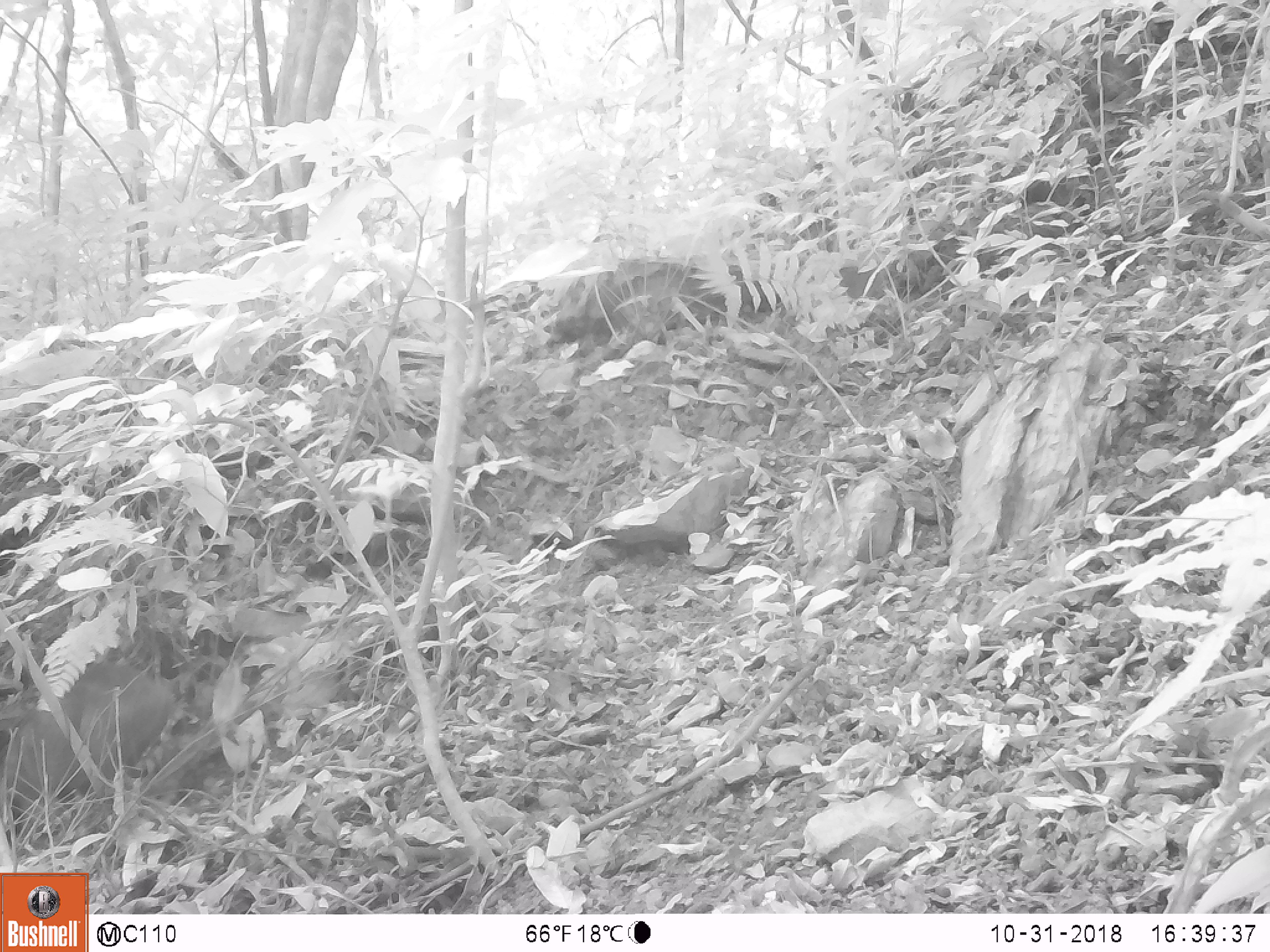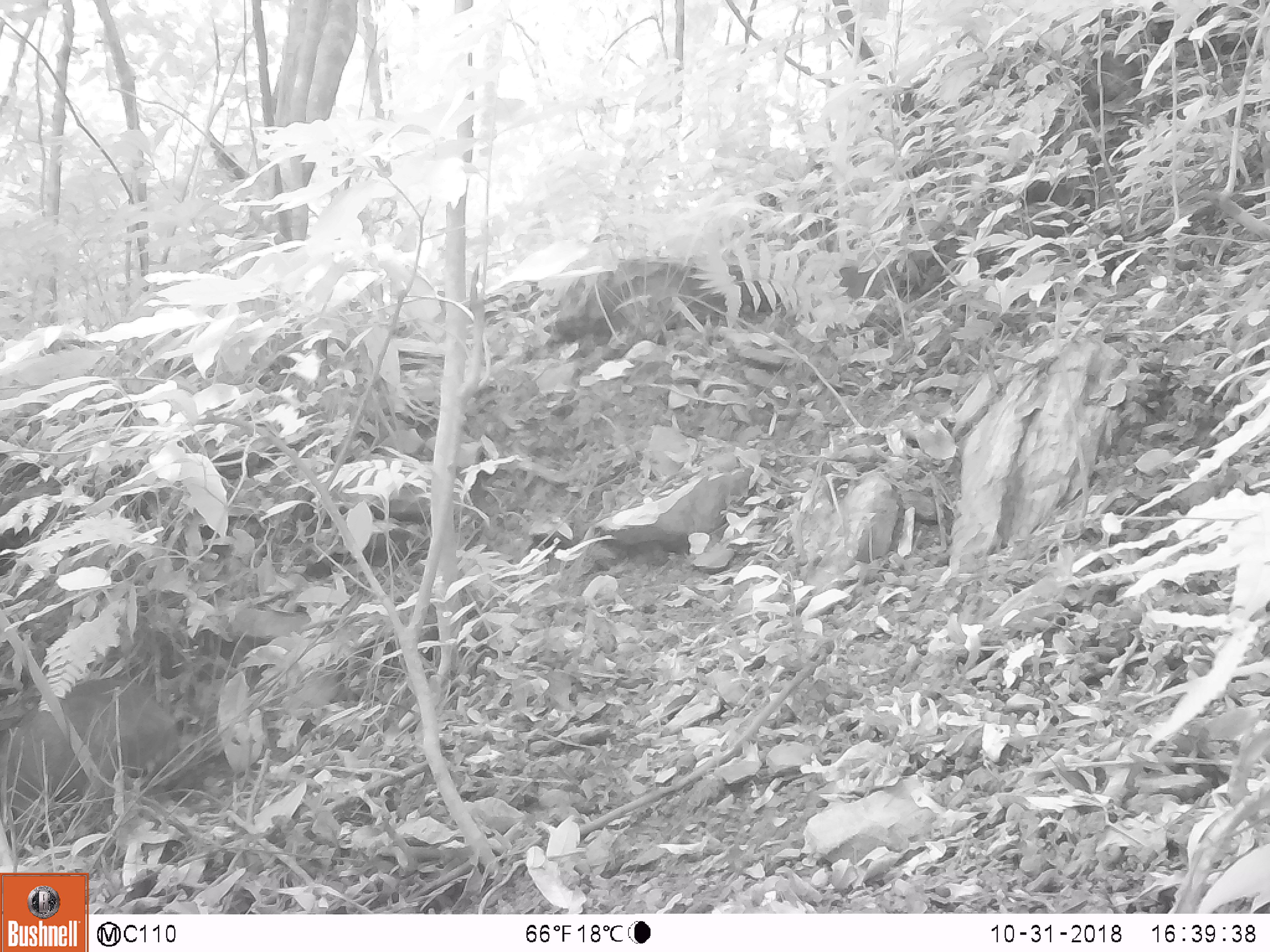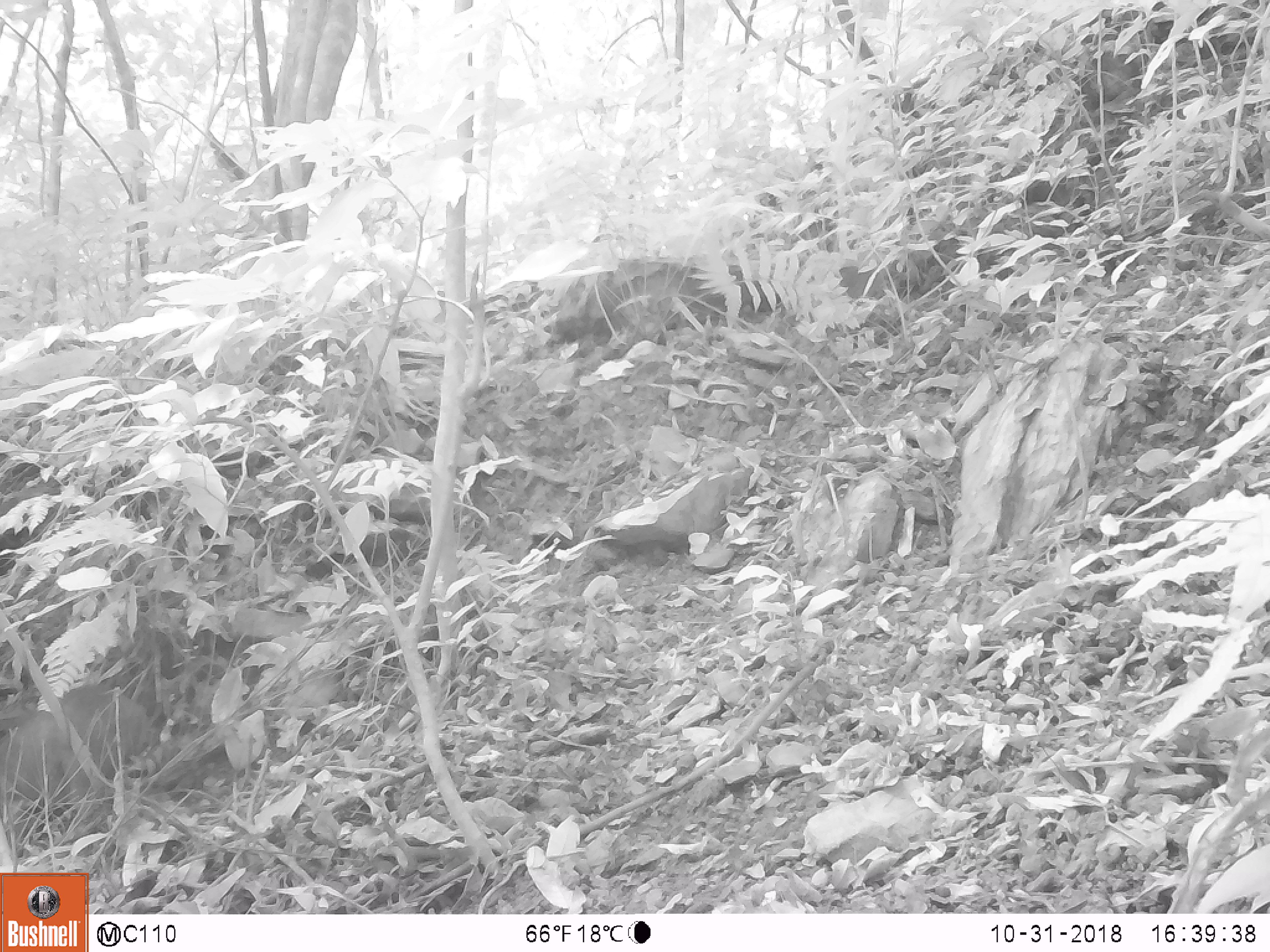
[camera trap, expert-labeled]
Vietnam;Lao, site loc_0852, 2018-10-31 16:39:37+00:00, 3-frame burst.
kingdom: Animalia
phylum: Chordata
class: Mammalia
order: Artiodactyla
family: Suidae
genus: Sus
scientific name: Sus scrofa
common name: eurasian wild pig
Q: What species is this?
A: Eurasian wild pig (Sus scrofa).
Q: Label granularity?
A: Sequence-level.